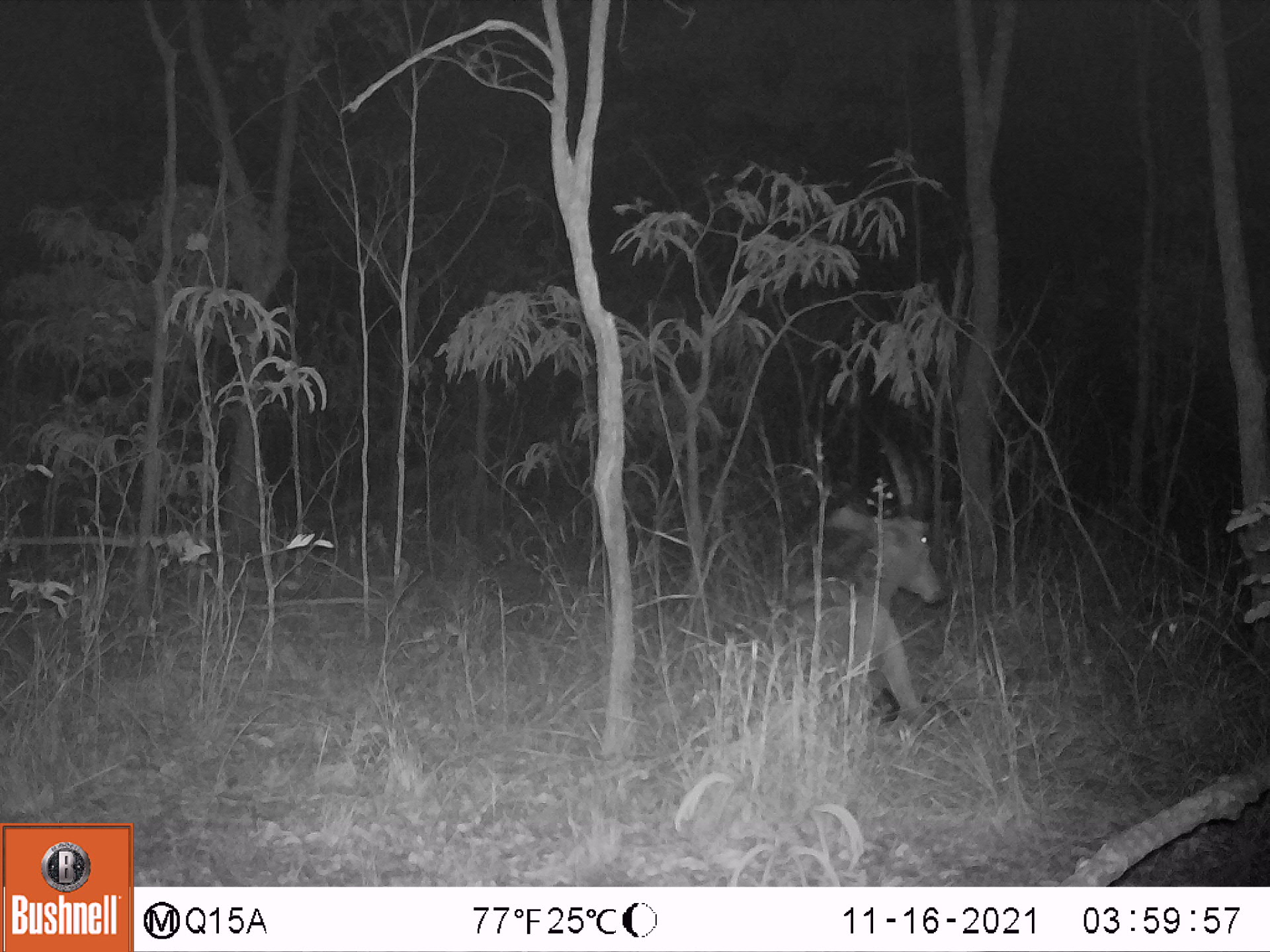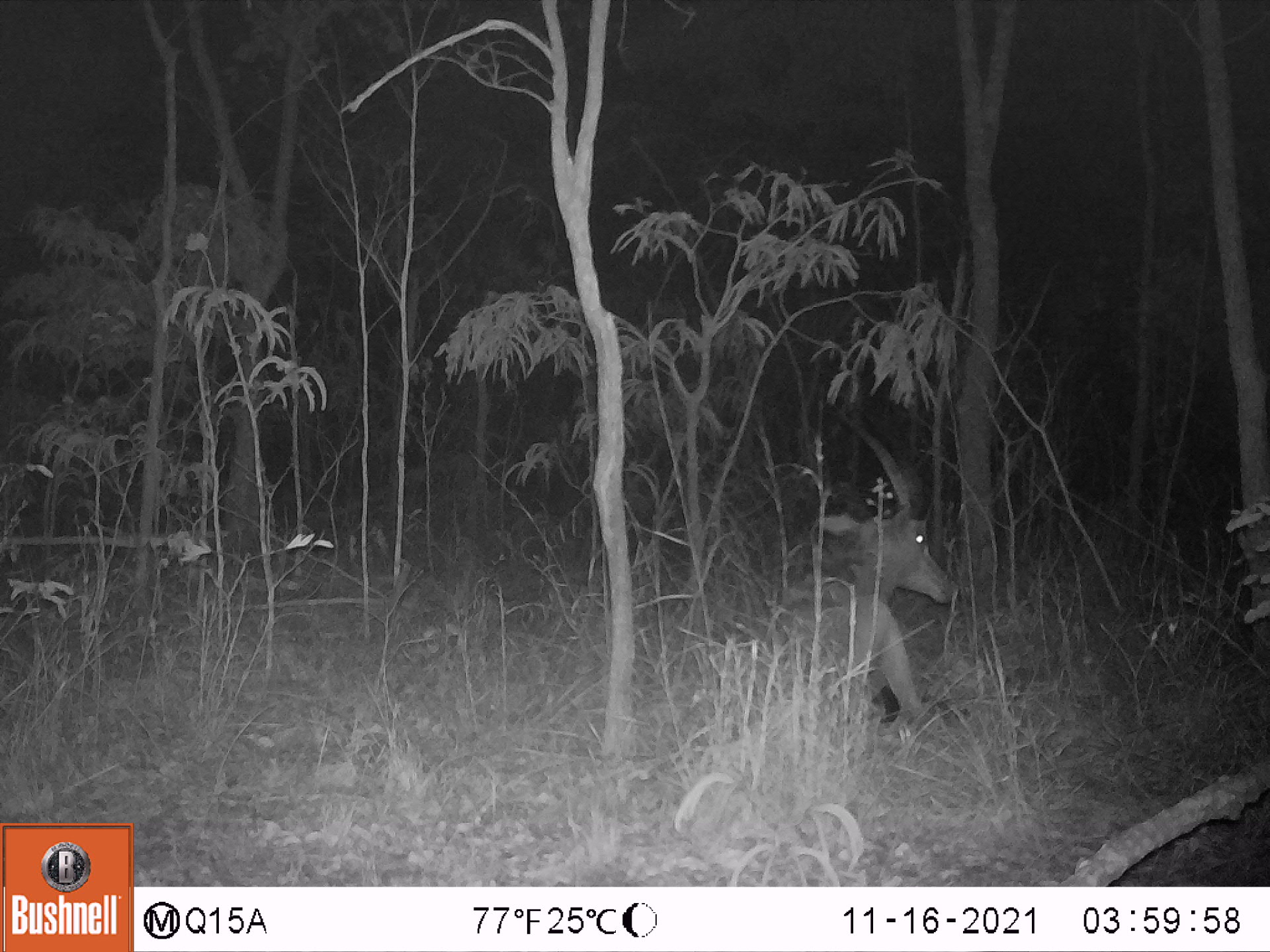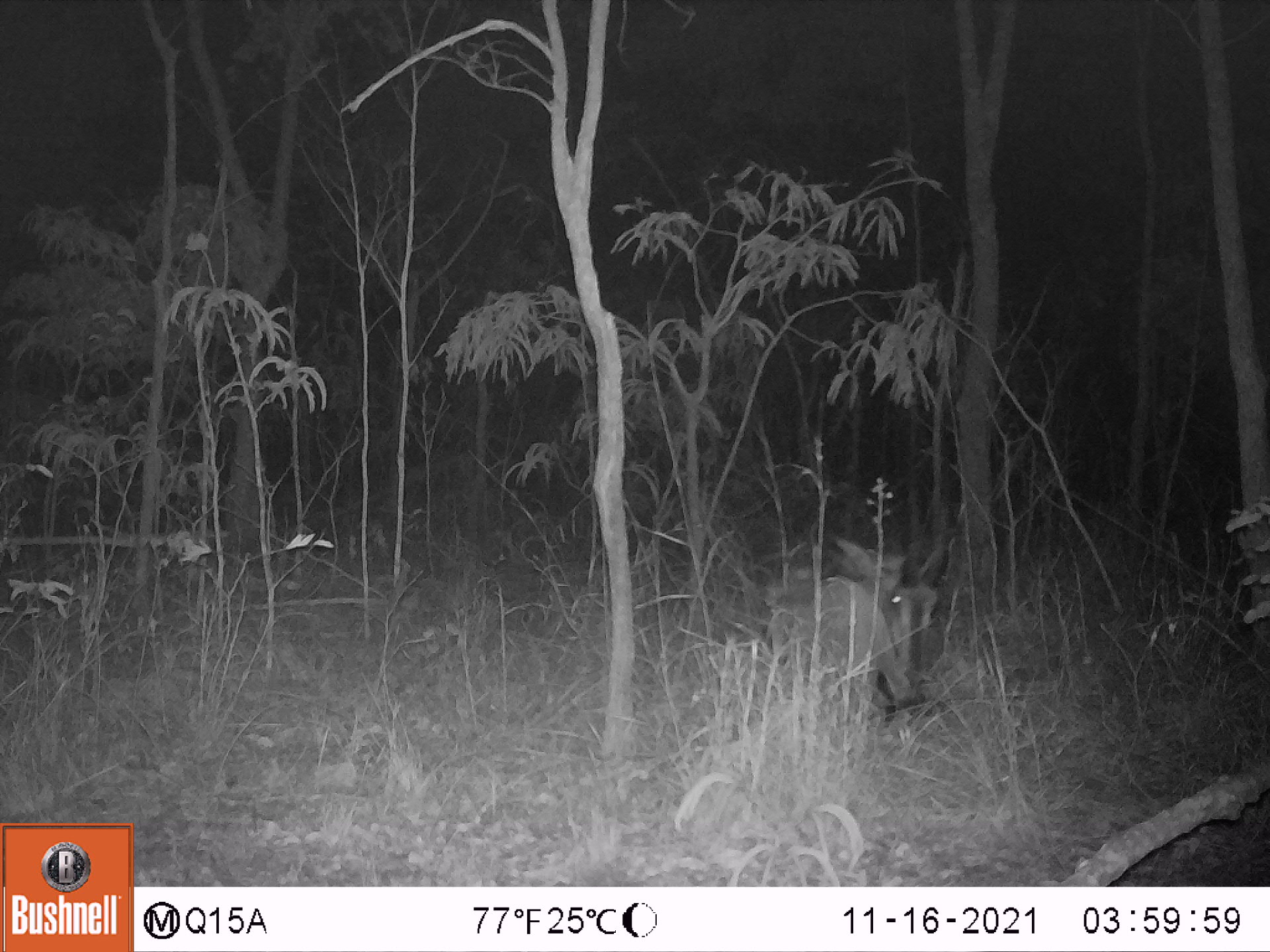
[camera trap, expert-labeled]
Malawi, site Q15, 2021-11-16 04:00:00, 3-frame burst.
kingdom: Animalia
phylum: Chordata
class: Mammalia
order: Artiodactyla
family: Bovidae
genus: Hippotragus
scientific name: Hippotragus niger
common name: sable antelope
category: sable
Sable (sable antelope) (Hippotragus niger), count 1.